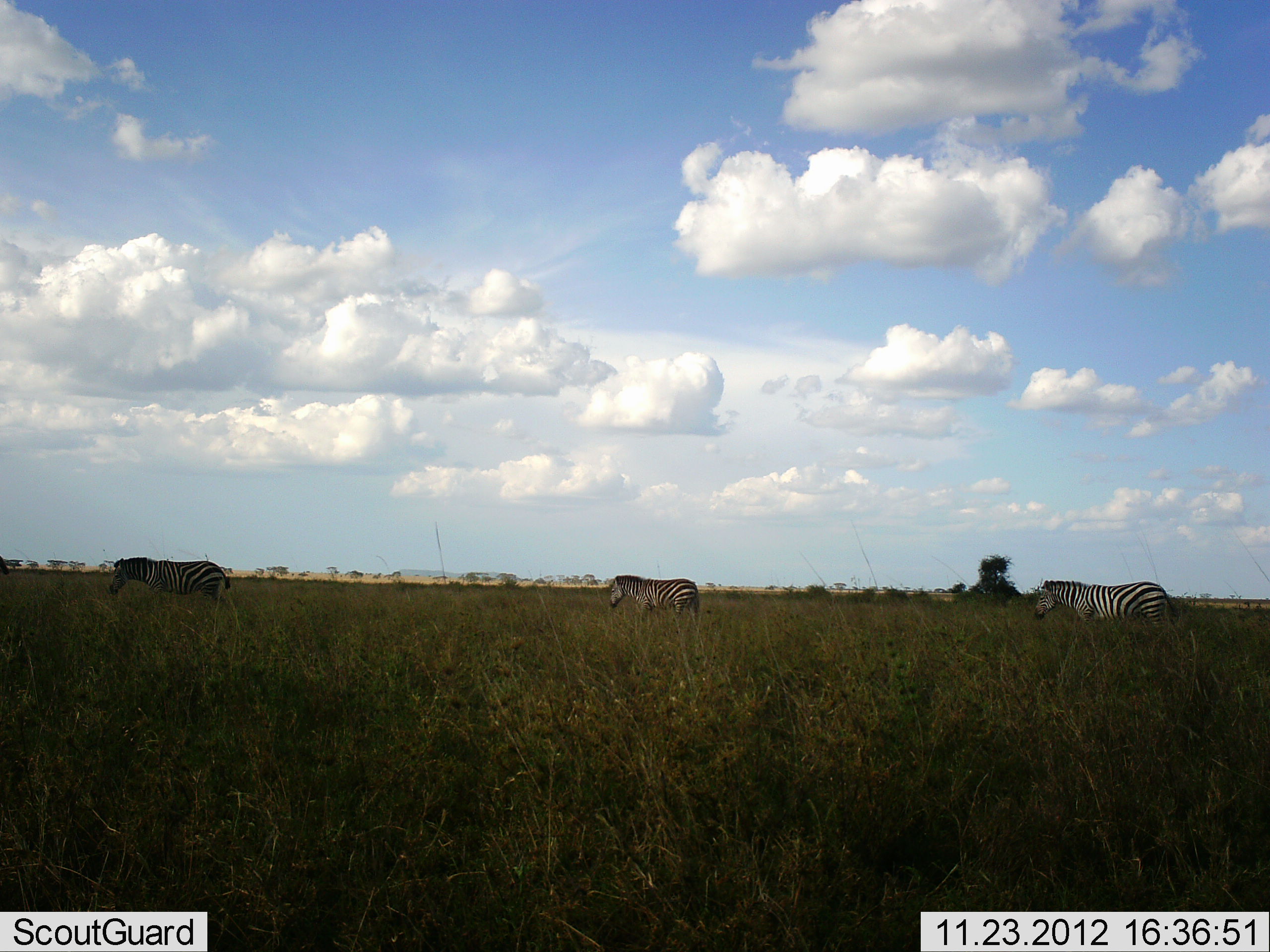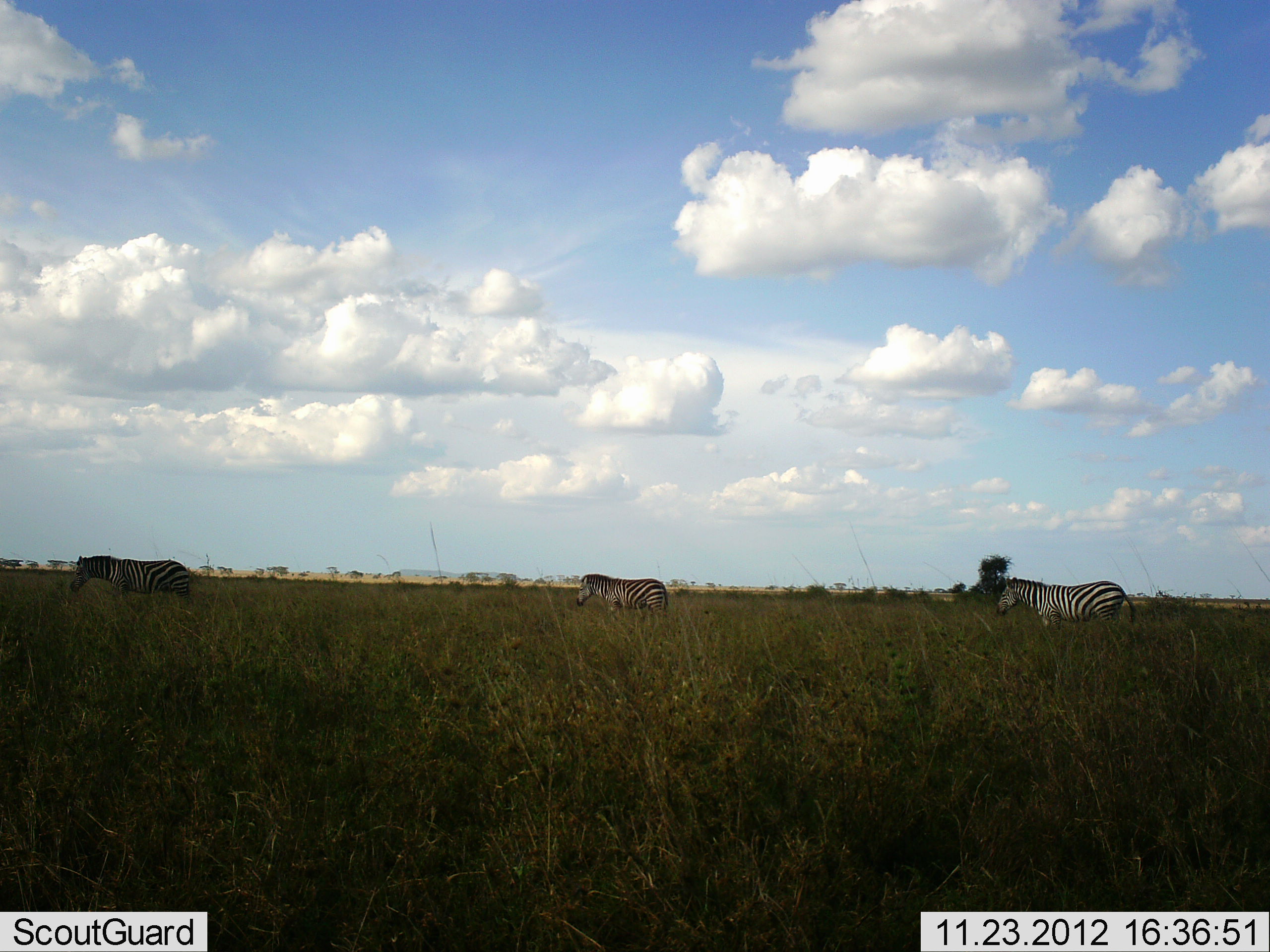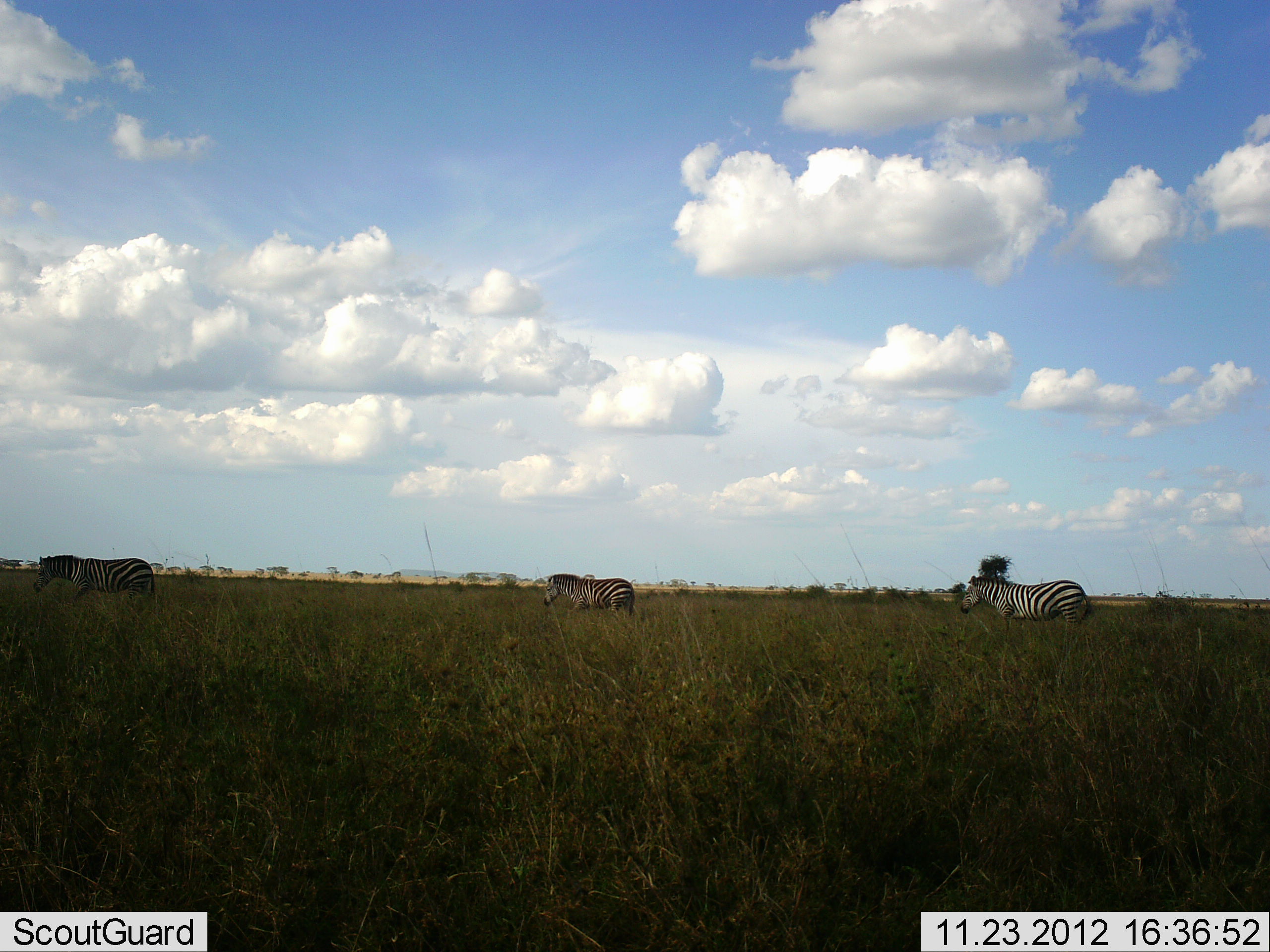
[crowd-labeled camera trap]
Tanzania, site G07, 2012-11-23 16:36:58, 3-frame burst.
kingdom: Animalia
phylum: Chordata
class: Mammalia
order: Perissodactyla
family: Equidae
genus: Equus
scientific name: Equus quagga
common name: plains zebra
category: zebra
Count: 3.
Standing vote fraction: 20%.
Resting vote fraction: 0%.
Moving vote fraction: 80%.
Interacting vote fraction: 0%.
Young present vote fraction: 10%.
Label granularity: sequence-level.